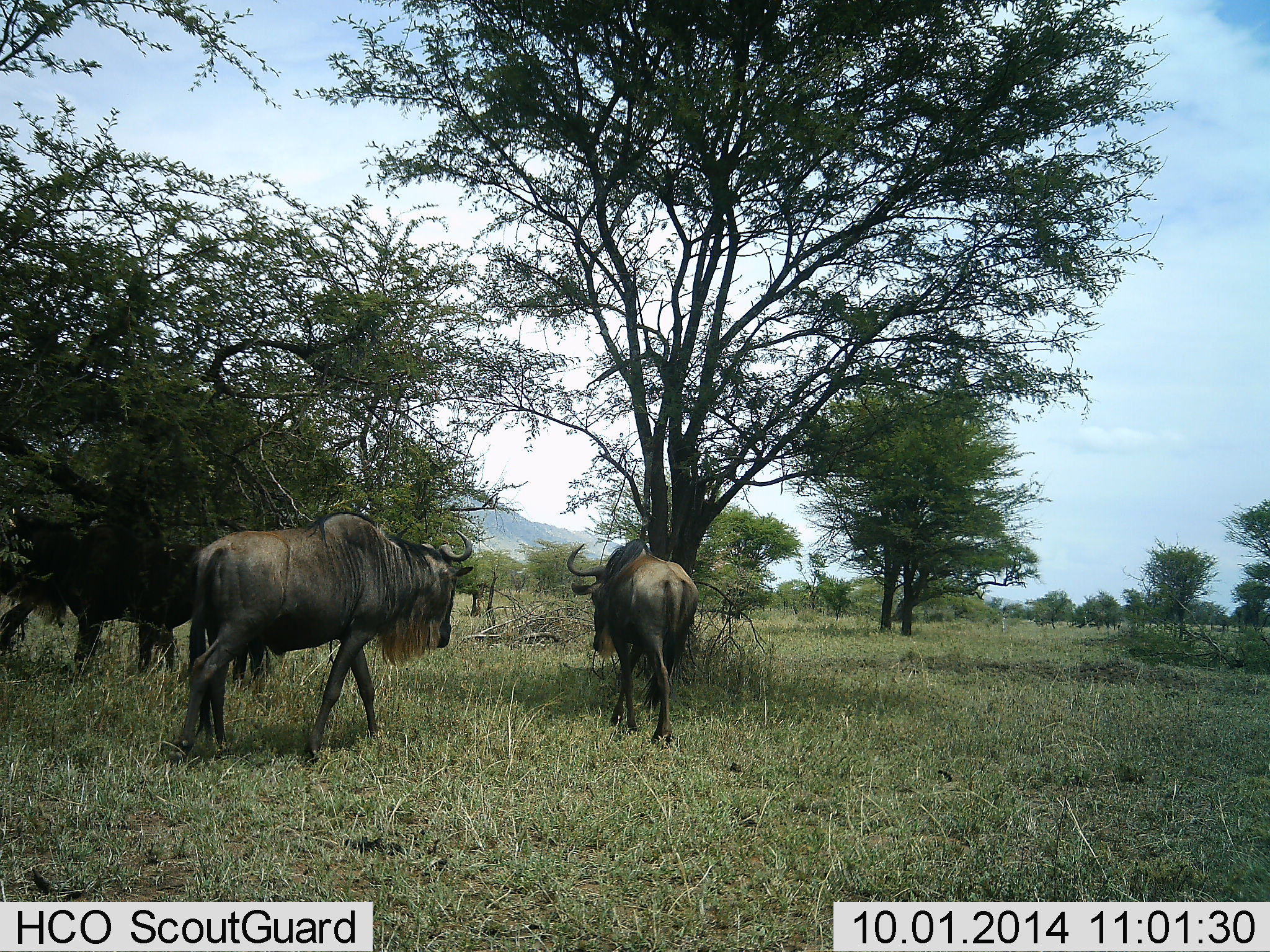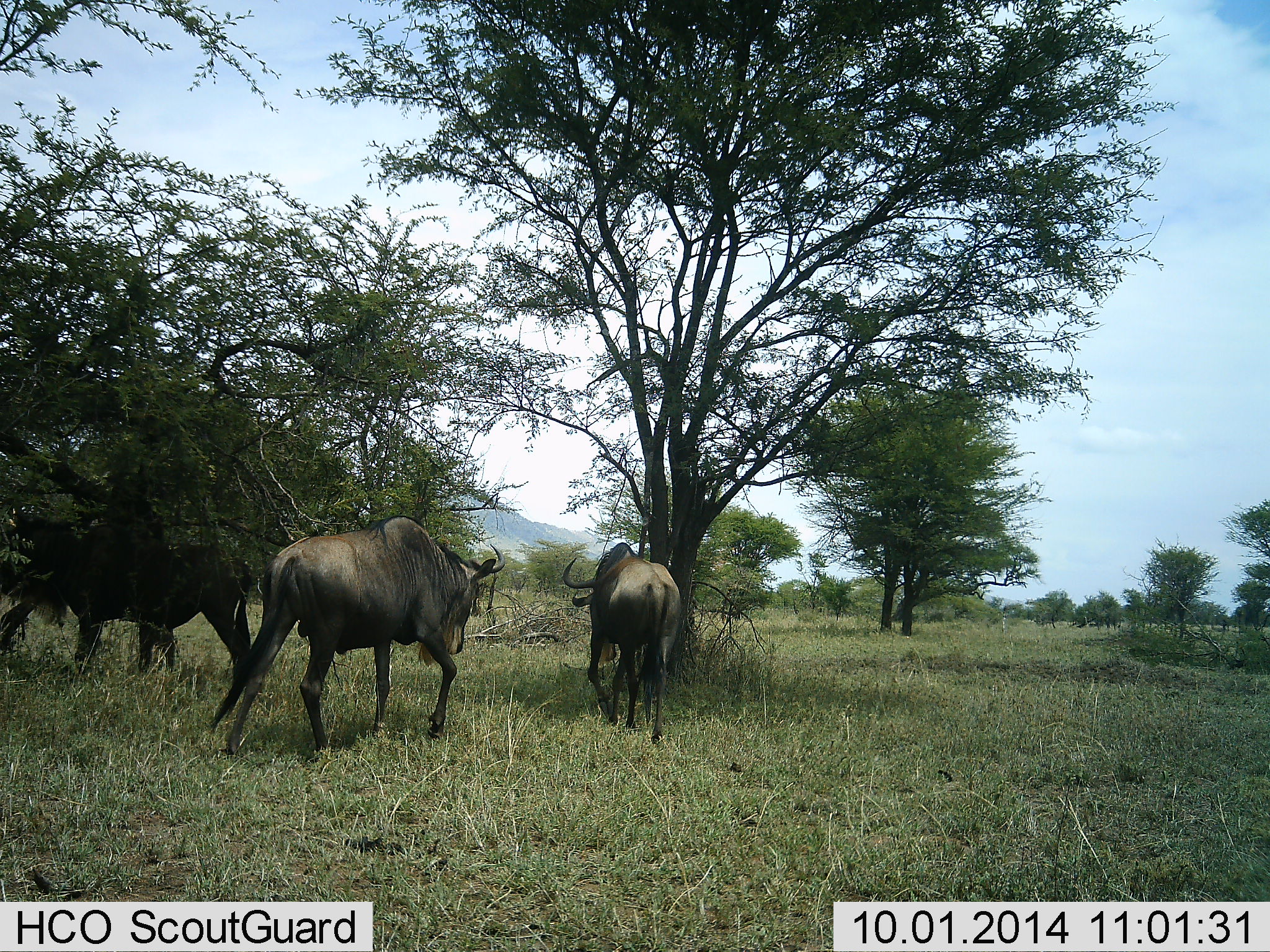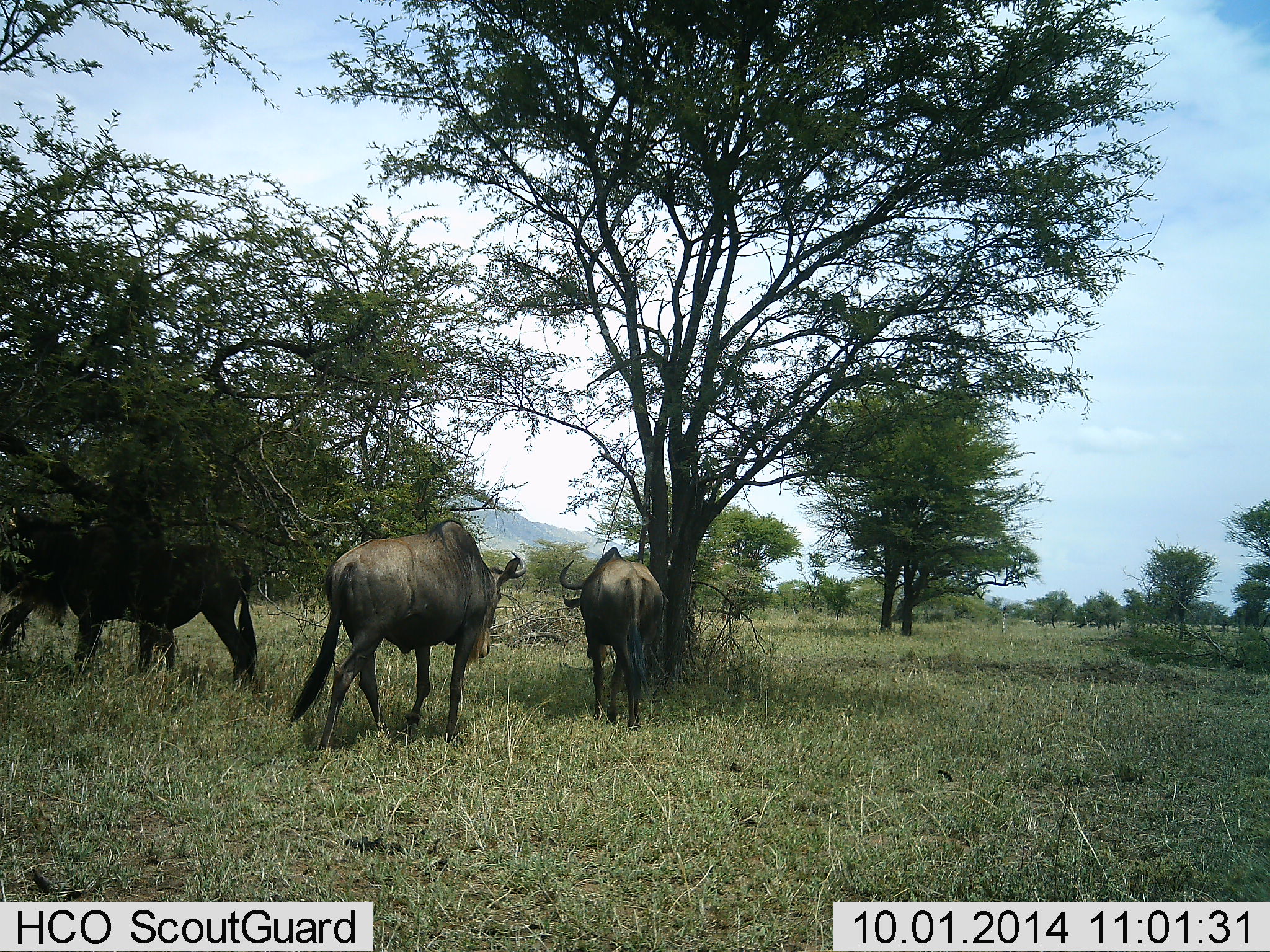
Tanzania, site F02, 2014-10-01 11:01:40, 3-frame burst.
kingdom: Animalia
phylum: Chordata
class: Mammalia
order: Artiodactyla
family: Bovidae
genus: Connochaetes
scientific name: Connochaetes taurinus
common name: blue wildebeest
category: wildebeest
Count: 3.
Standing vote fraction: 30%.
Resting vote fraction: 0%.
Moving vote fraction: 90%.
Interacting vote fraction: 0%.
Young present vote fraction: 0%.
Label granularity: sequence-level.